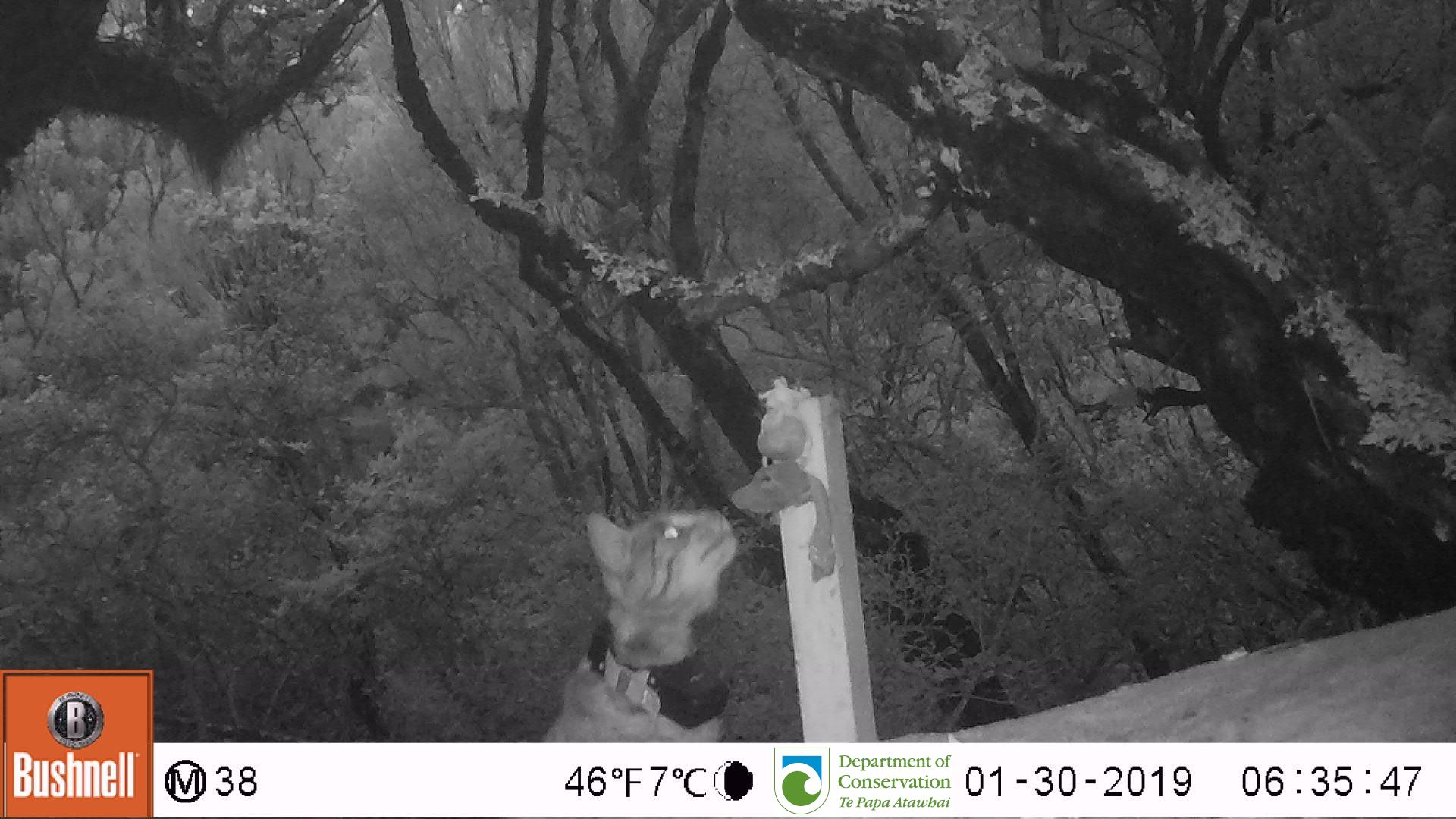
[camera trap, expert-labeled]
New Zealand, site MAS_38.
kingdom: Animalia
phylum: Chordata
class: Mammalia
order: Carnivora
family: Felidae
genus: Felis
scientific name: Felis catus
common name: domestic cat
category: cat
Cat (domestic cat) (Felis catus).